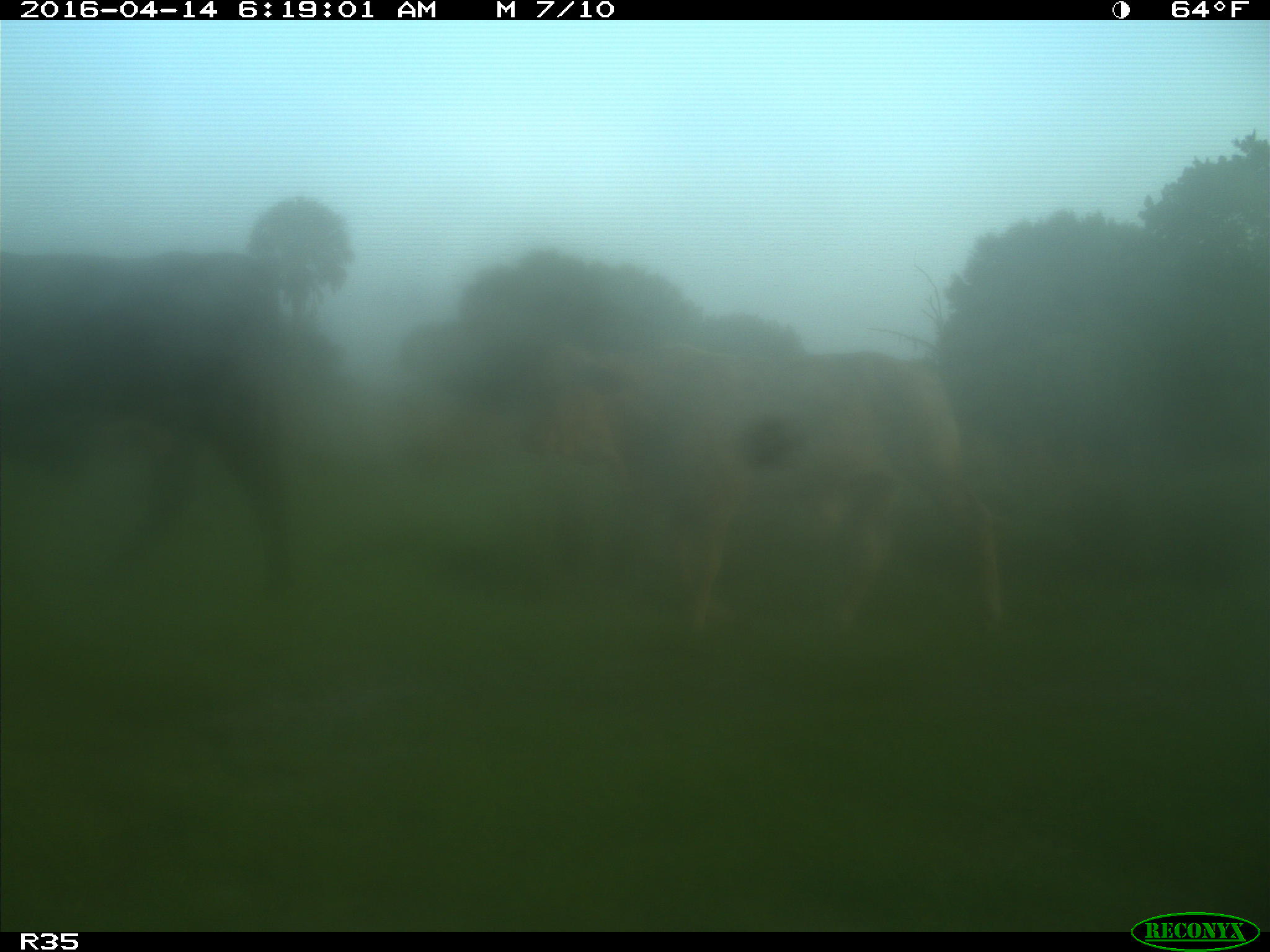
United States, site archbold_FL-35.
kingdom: Animalia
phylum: Chordata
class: Mammalia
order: Artiodactyla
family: Bovidae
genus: Bos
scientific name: Bos taurus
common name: domestic cow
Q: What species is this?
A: Bos taurus (domestic cow).